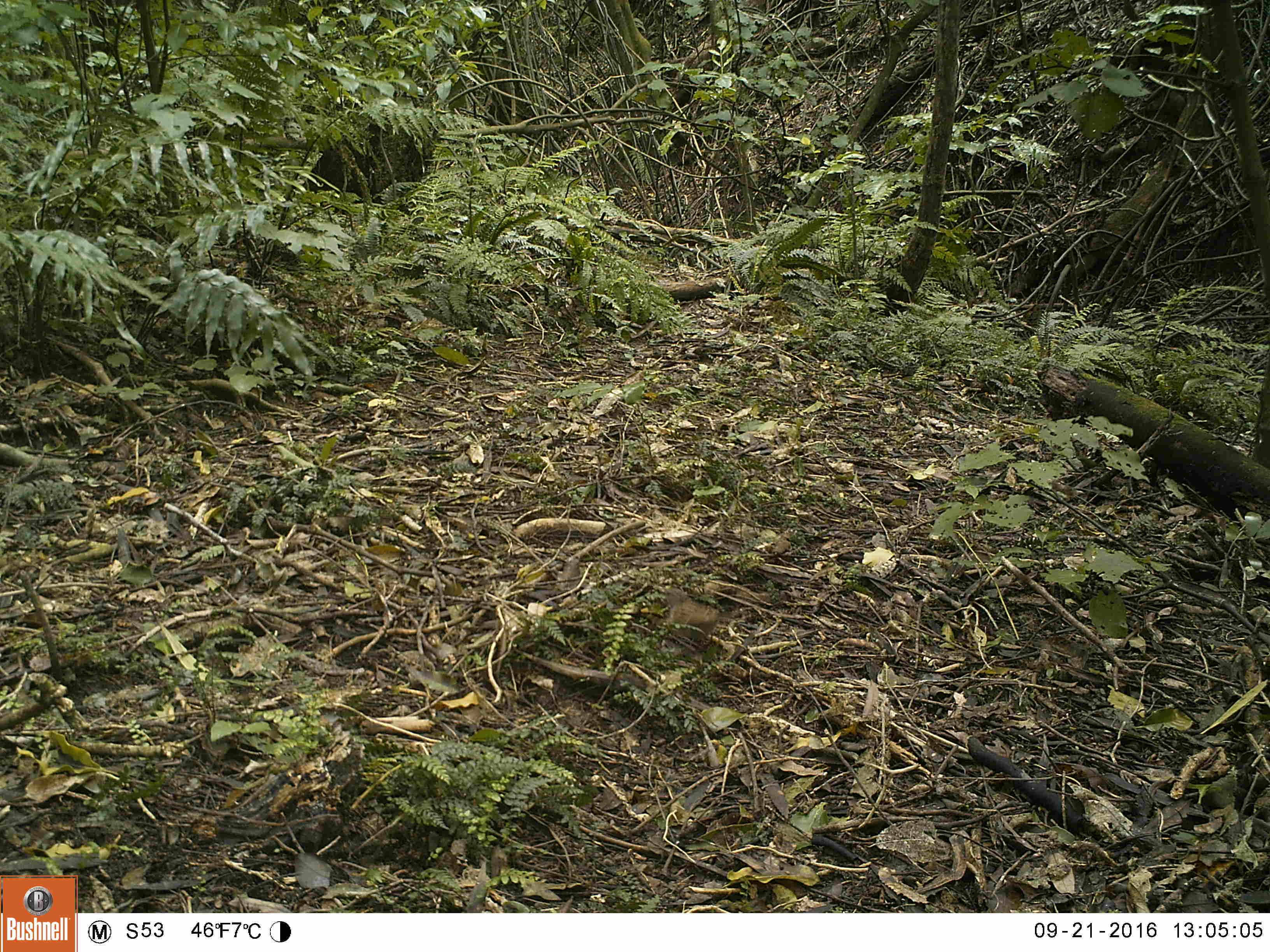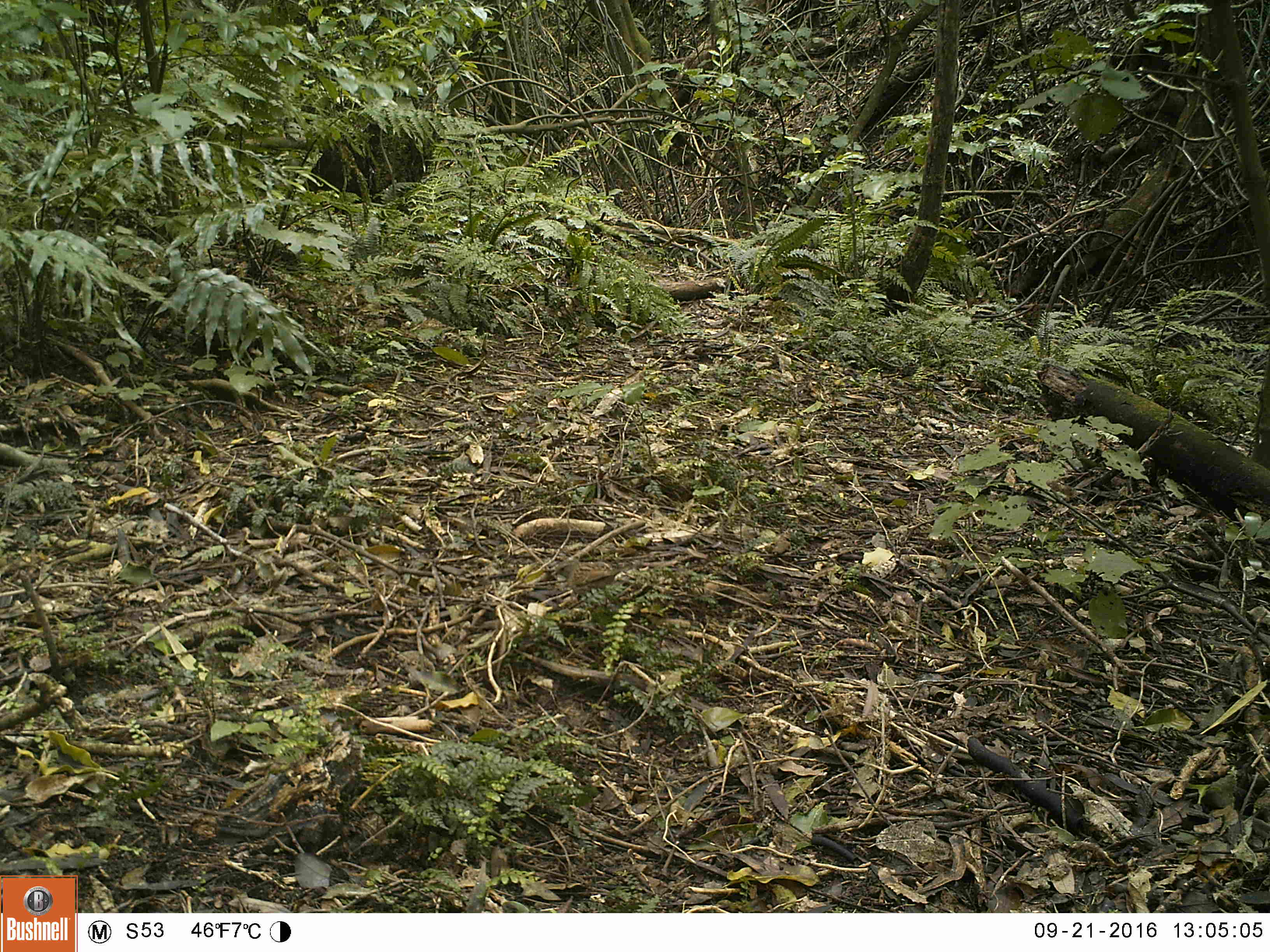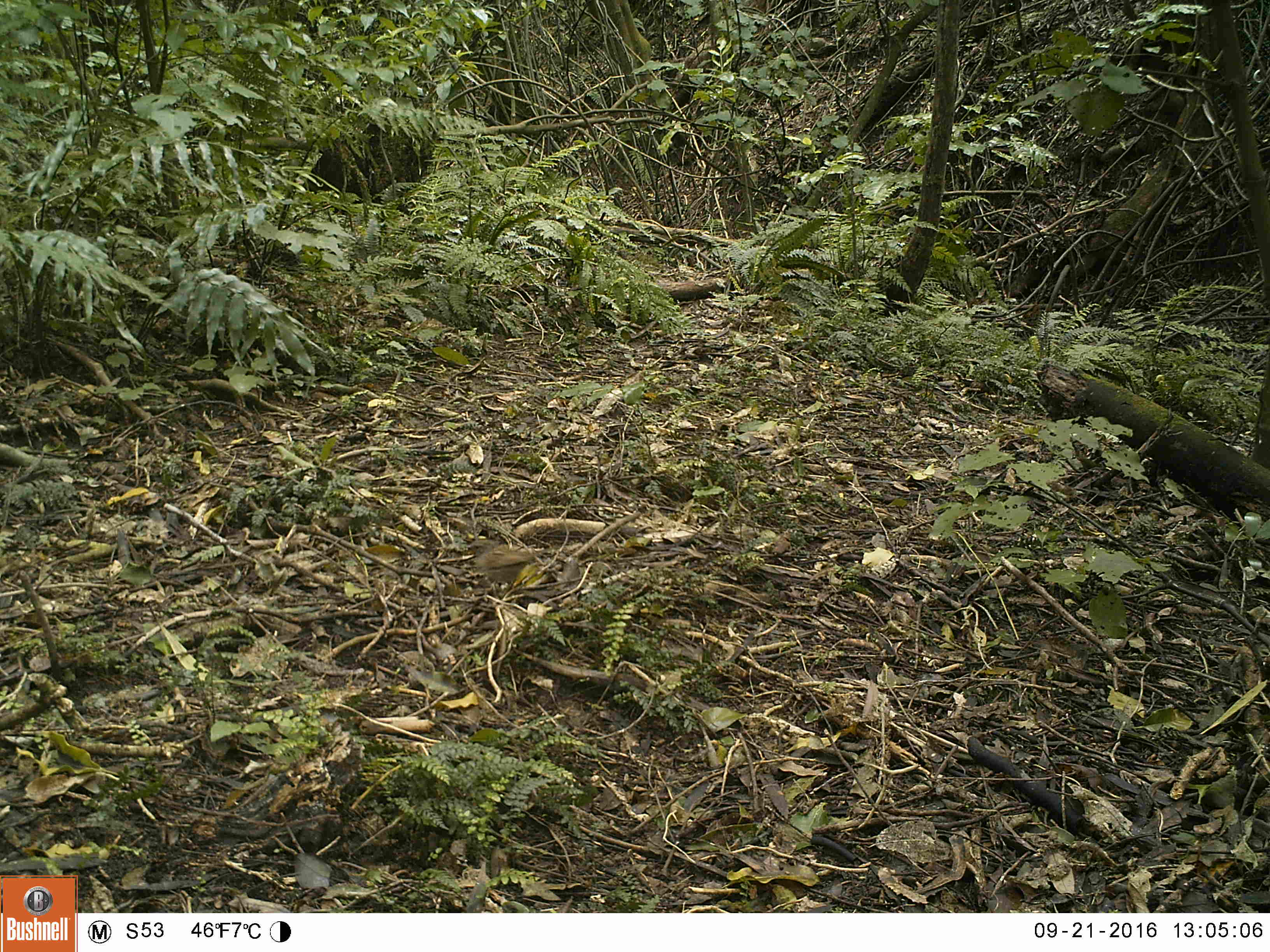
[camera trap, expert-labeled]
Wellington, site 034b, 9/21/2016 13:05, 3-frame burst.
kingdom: Animalia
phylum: Chordata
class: Aves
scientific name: Aves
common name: bird